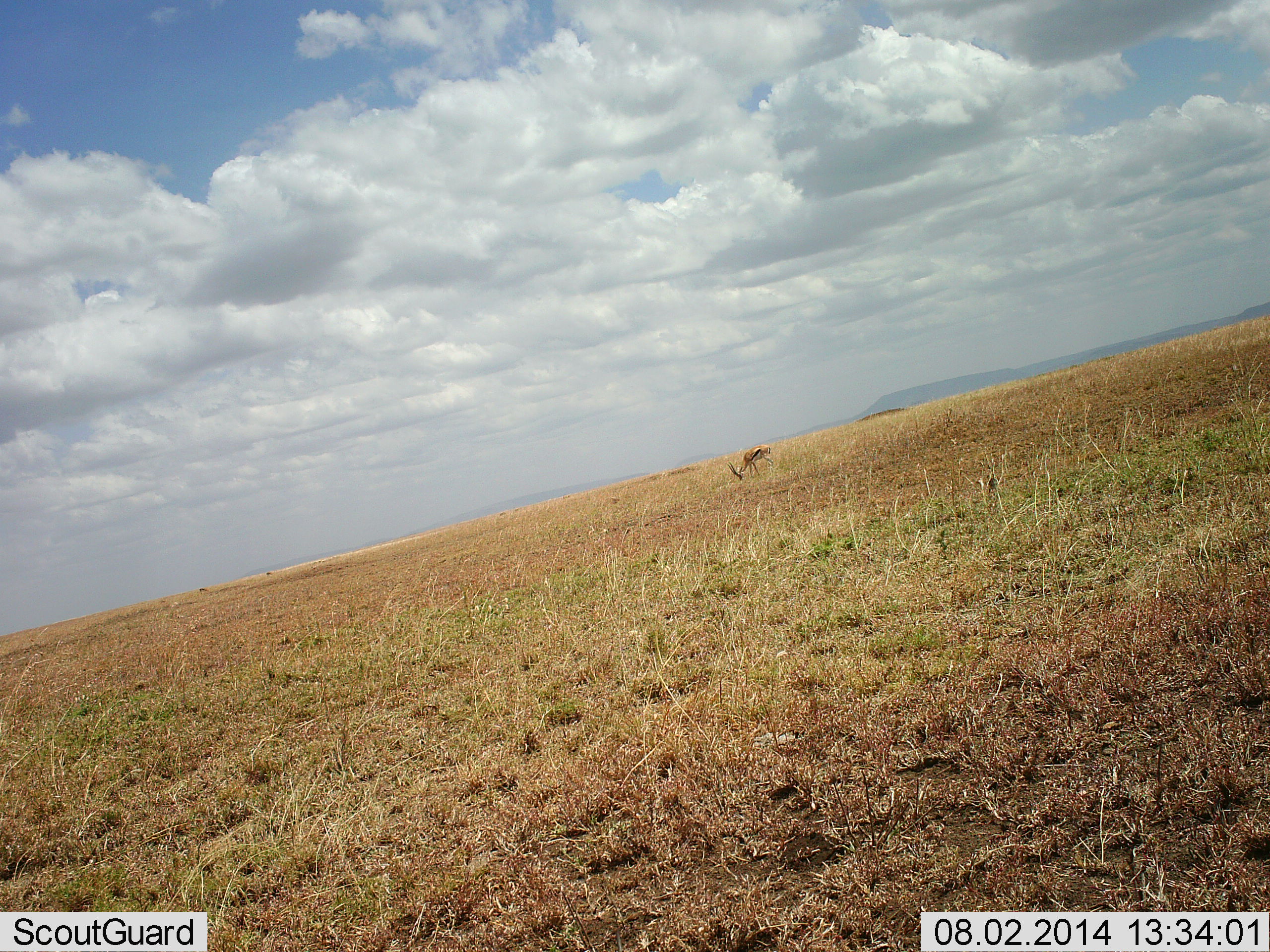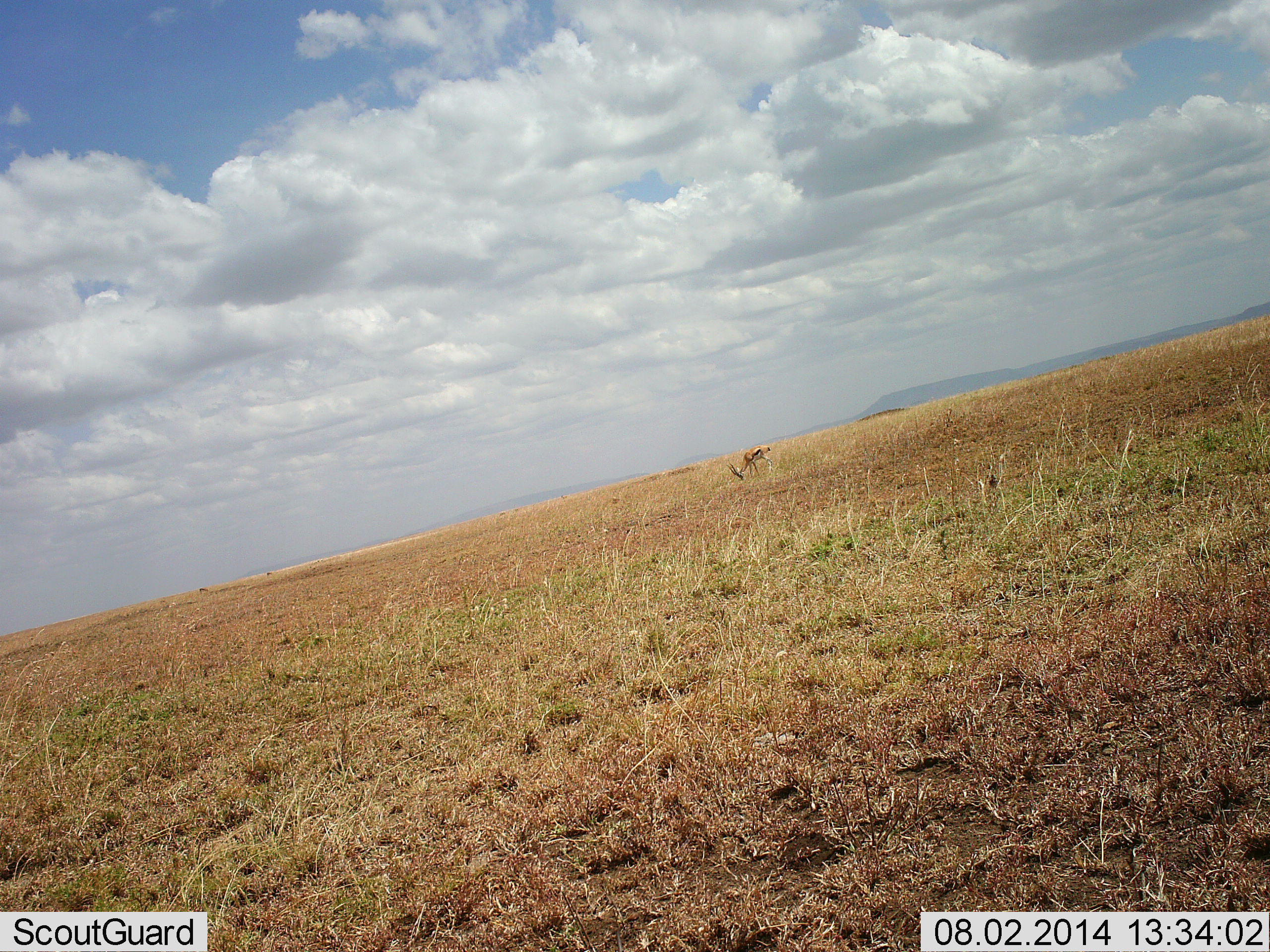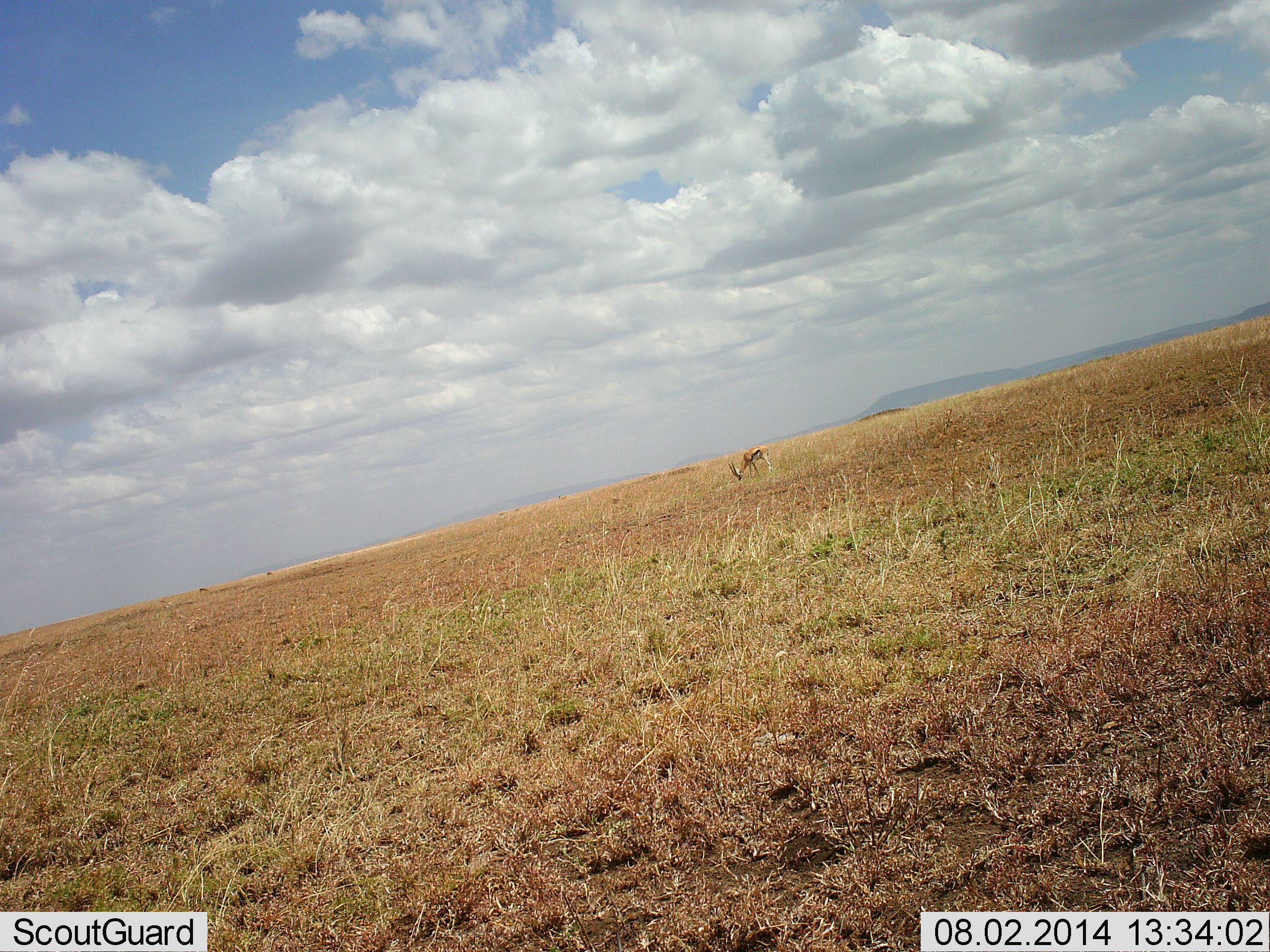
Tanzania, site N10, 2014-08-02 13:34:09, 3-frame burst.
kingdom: Animalia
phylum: Chordata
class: Mammalia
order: Artiodactyla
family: Bovidae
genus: Eudorcas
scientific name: Eudorcas thomsonii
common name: thomson's gazelle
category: gazellethomsons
Gazellethomsons (thomson's gazelle) (Eudorcas thomsonii), count 1. Behavior (volunteer vote fractions): standing 20%, resting 0%, moving 0%, interacting 0%. Young present (vote fraction): 0%. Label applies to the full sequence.